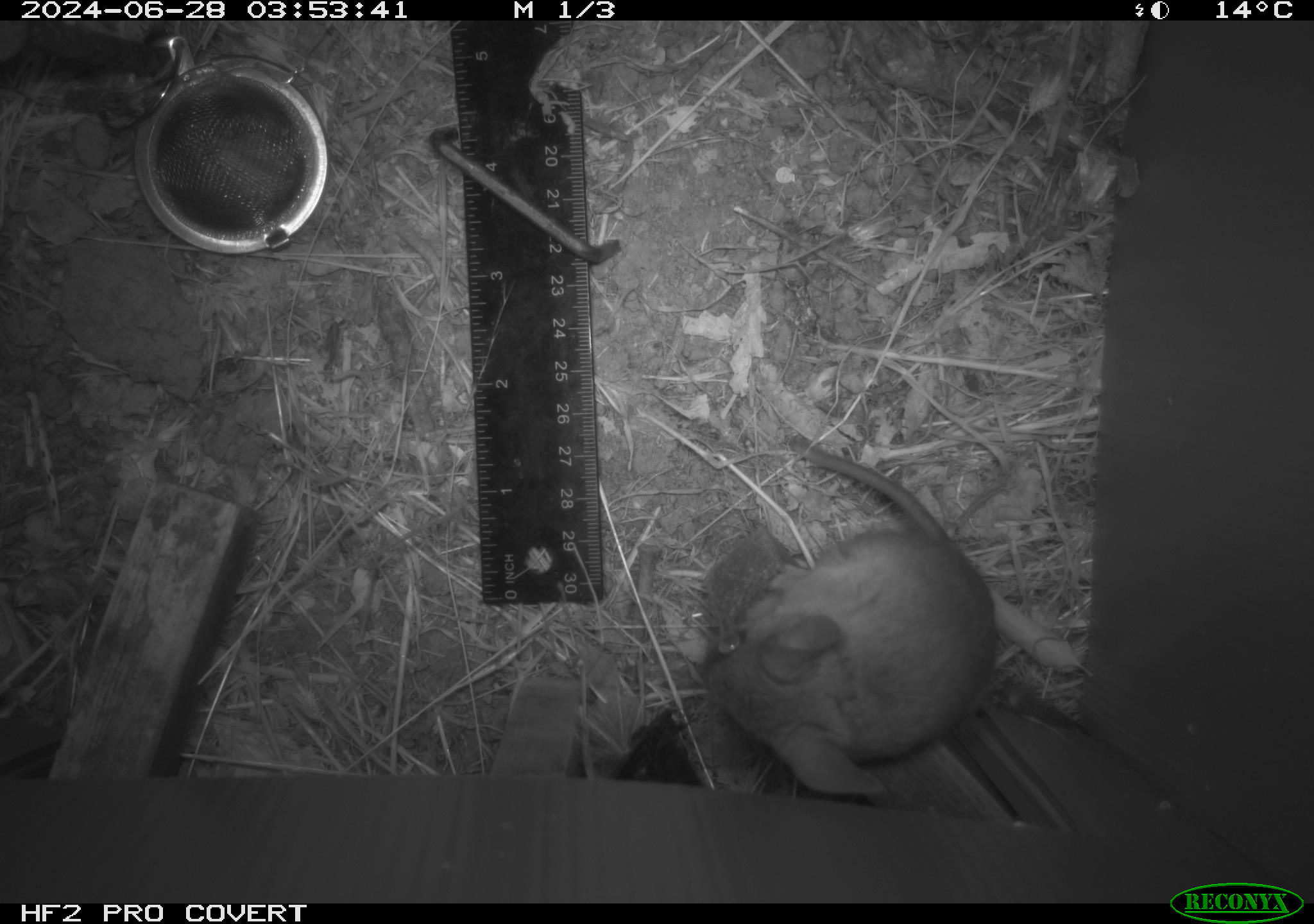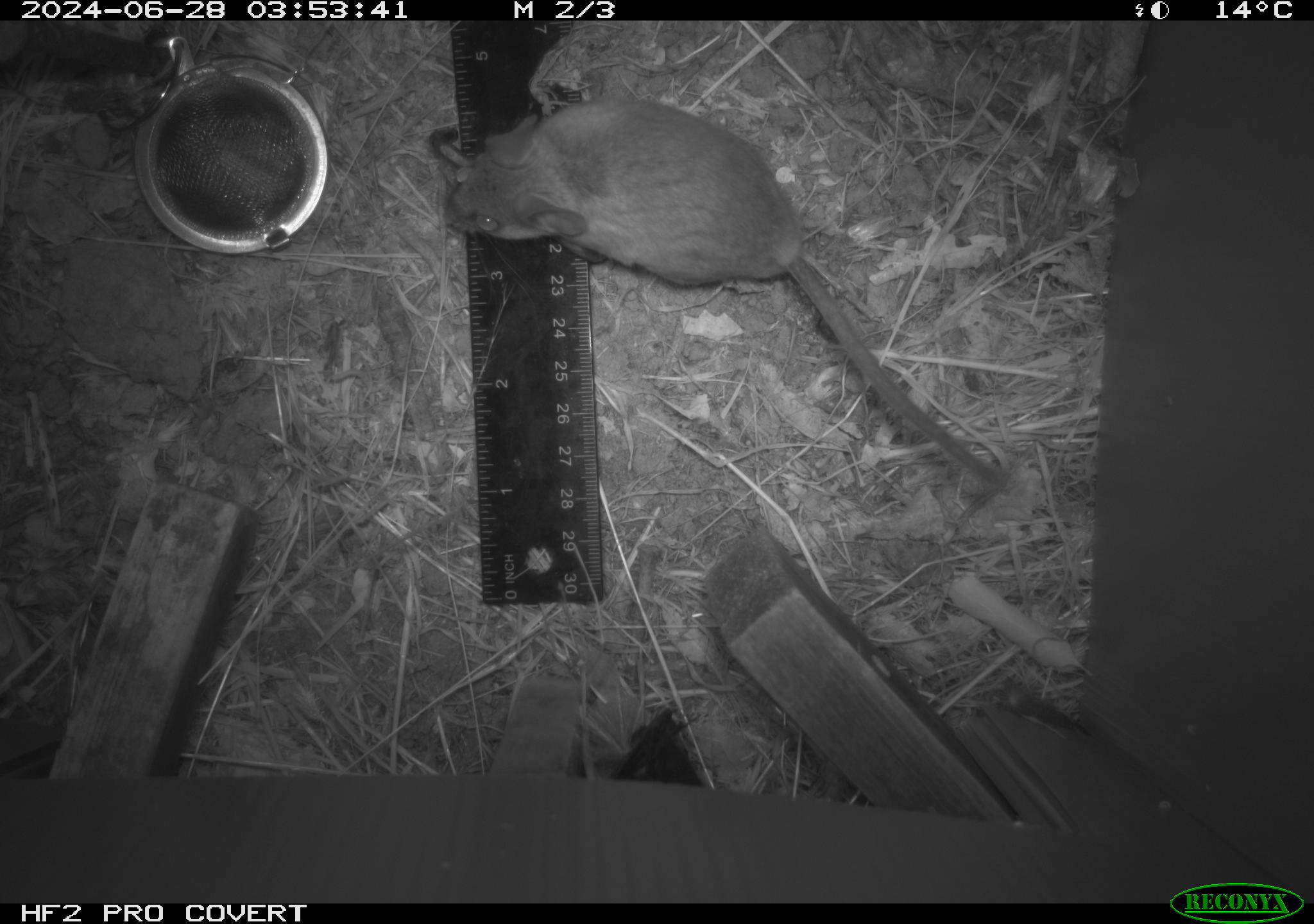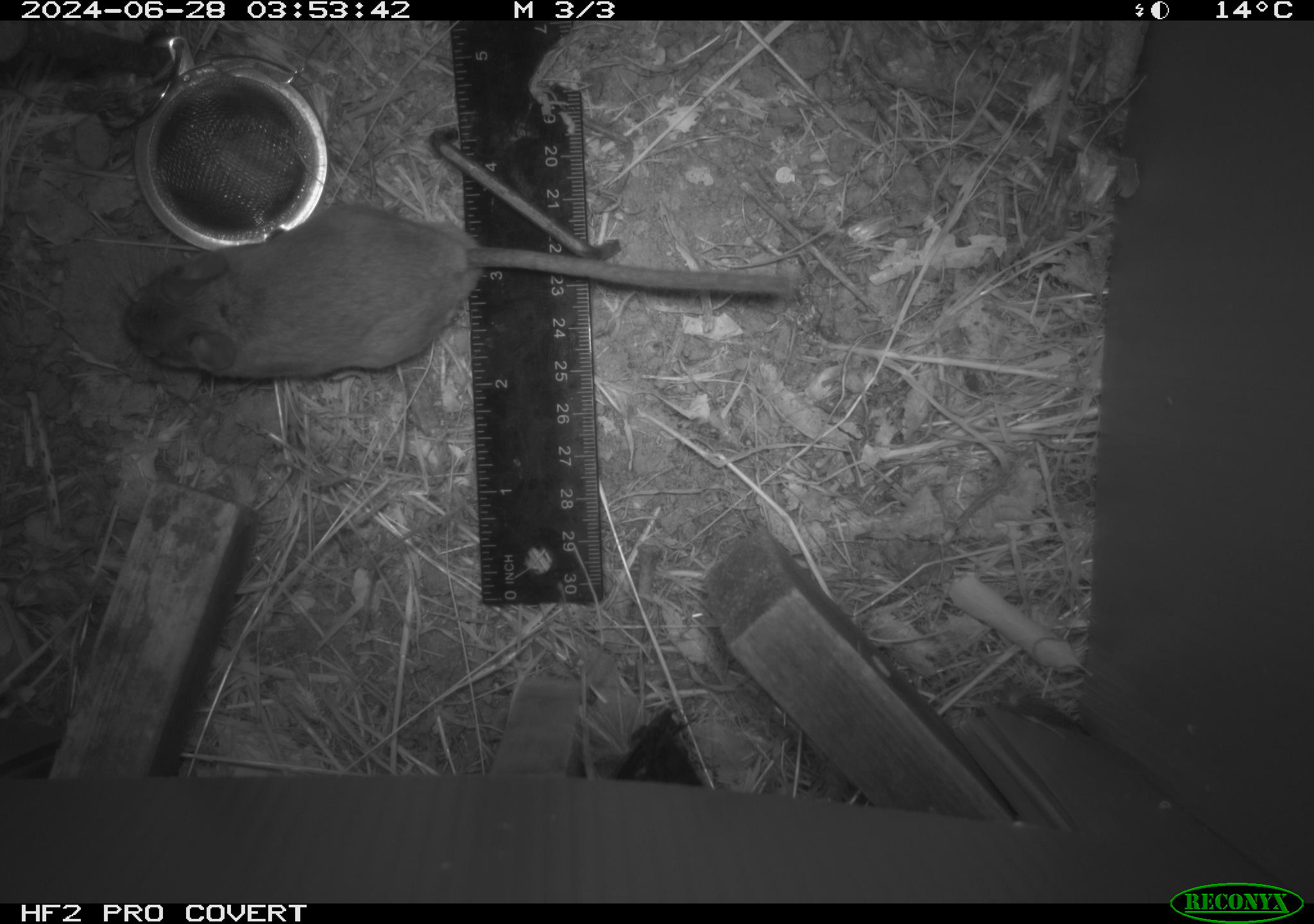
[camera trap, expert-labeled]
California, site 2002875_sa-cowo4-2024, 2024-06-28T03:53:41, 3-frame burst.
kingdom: Animalia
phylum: Chordata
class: Mammalia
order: Rodentia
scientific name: Rodentia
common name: rodent